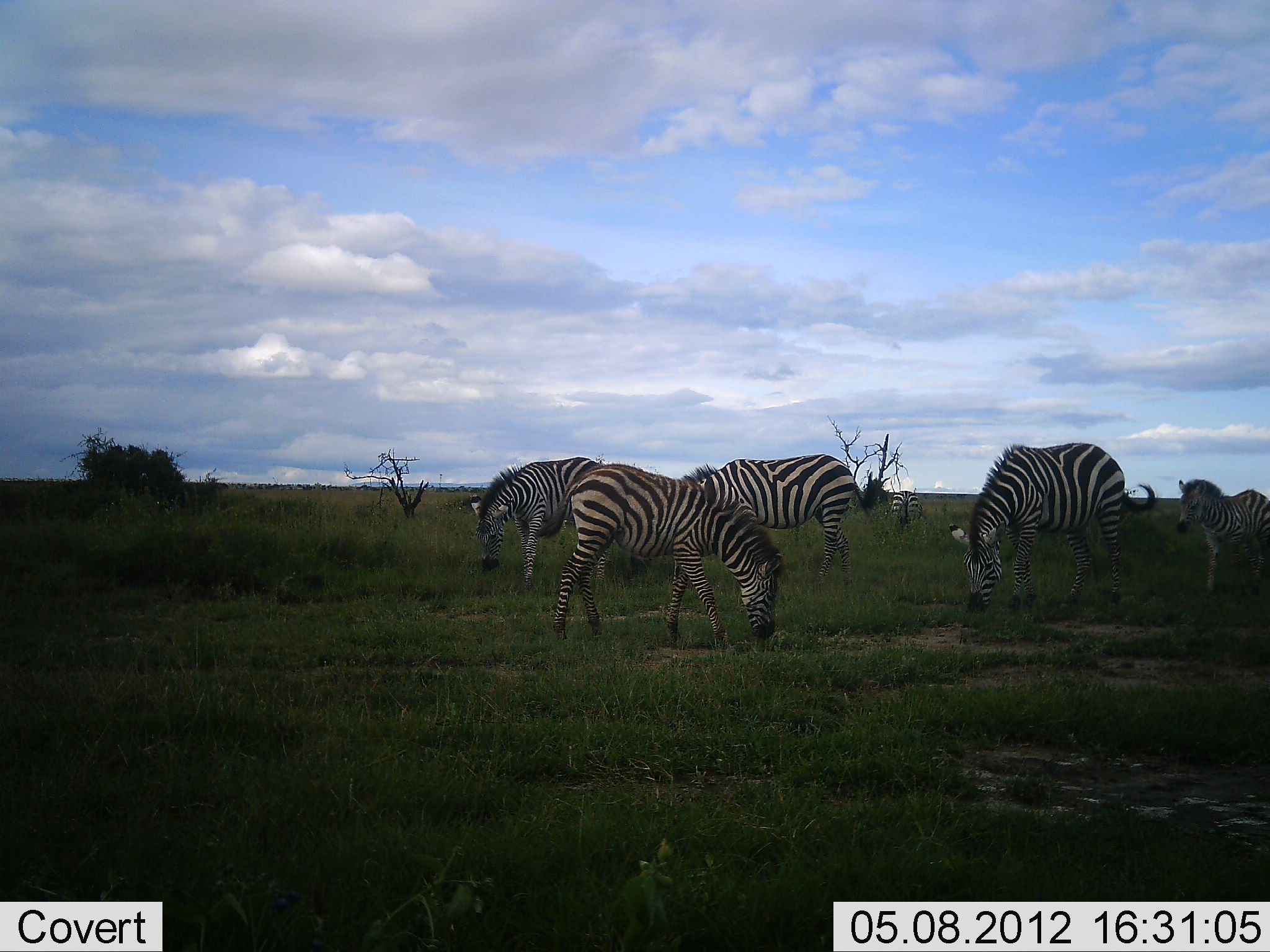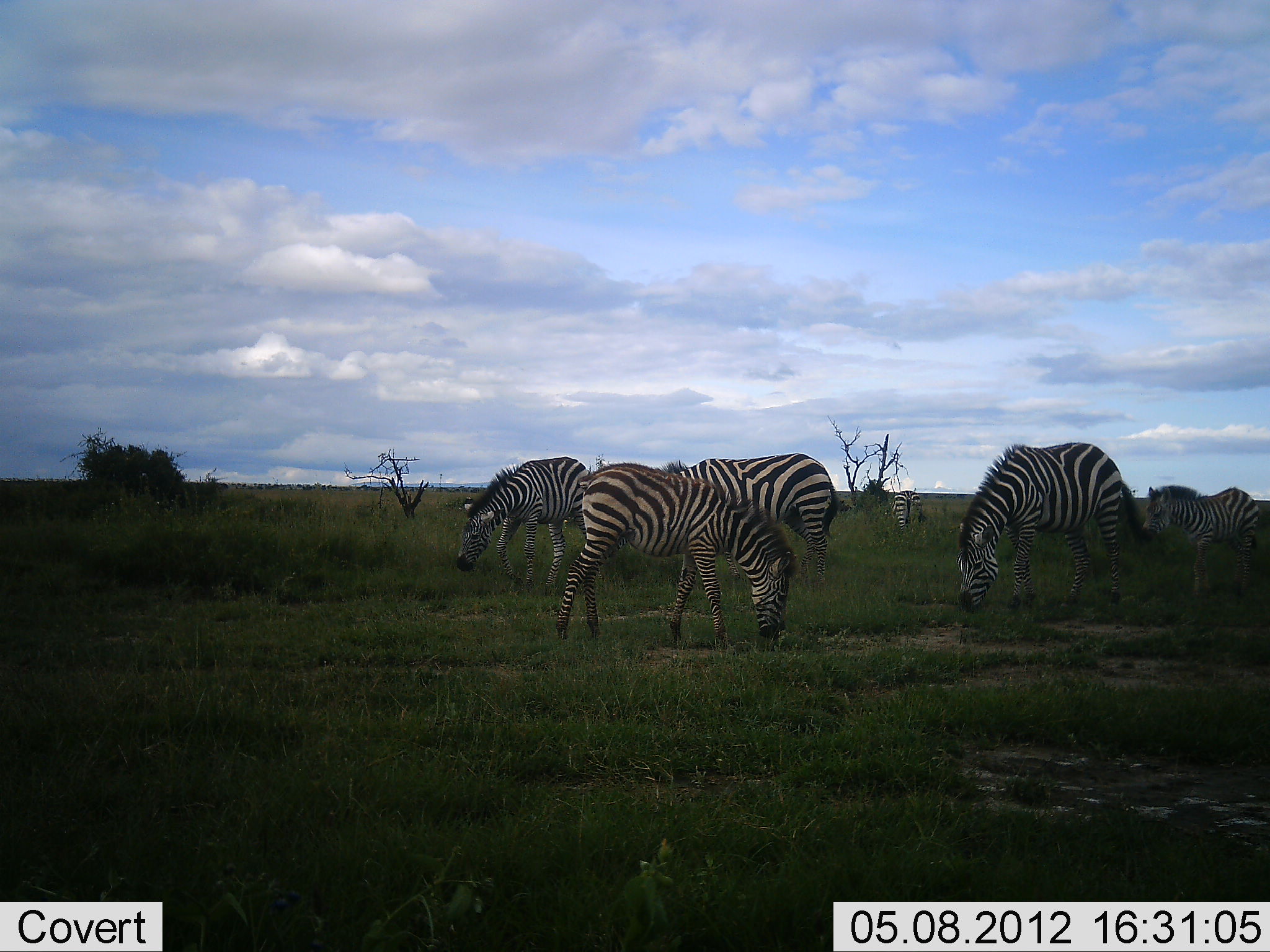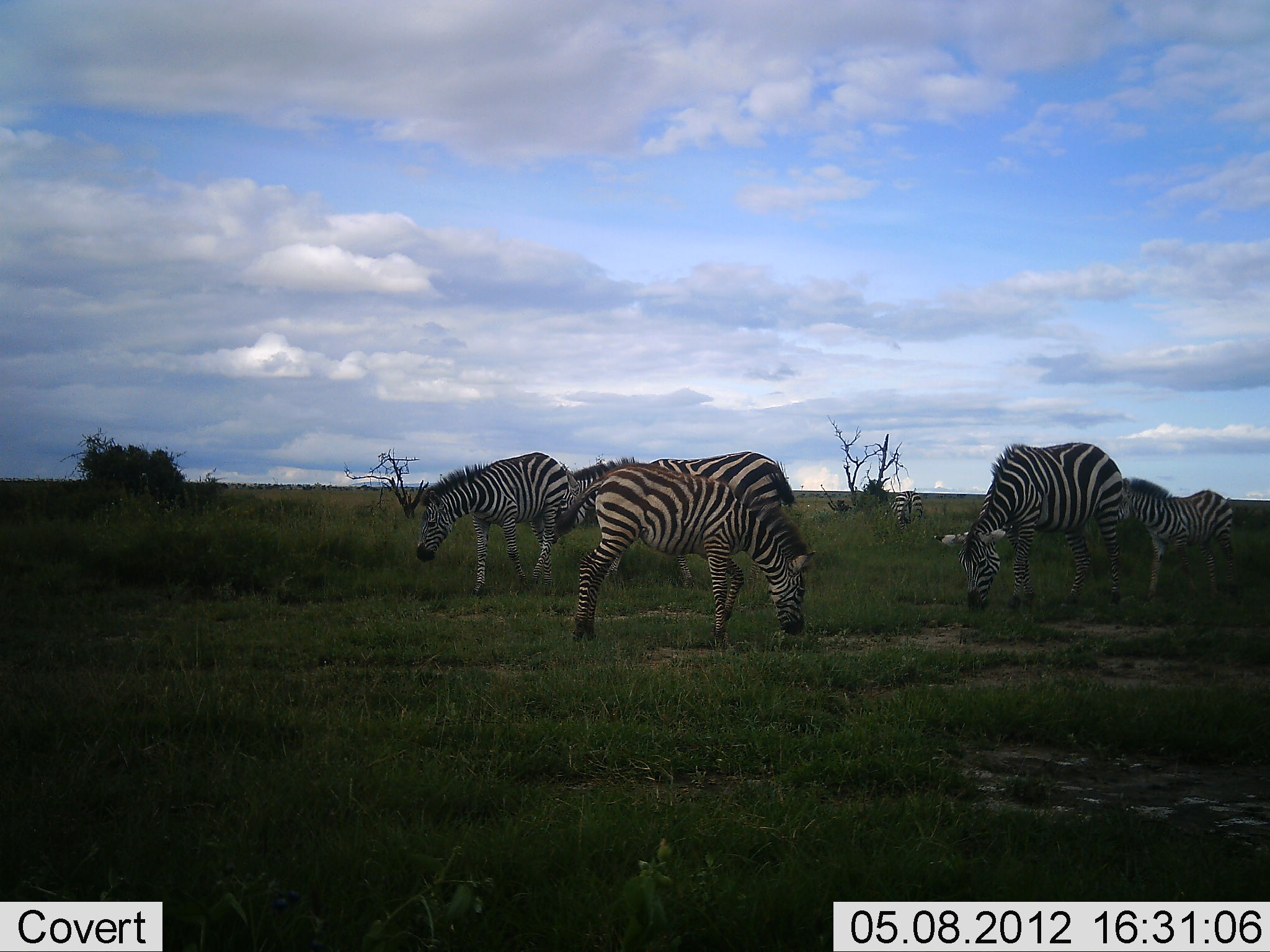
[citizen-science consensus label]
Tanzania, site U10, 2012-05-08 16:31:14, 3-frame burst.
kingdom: Animalia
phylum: Chordata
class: Mammalia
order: Perissodactyla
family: Equidae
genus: Equus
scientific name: Equus quagga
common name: plains zebra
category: zebra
Zebra (plains zebra) (Equus quagga), count 6. Behavior (volunteer vote fractions): standing 40%, resting 0%, moving 30%, interacting 0%. Young present (vote fraction): 70%. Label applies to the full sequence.